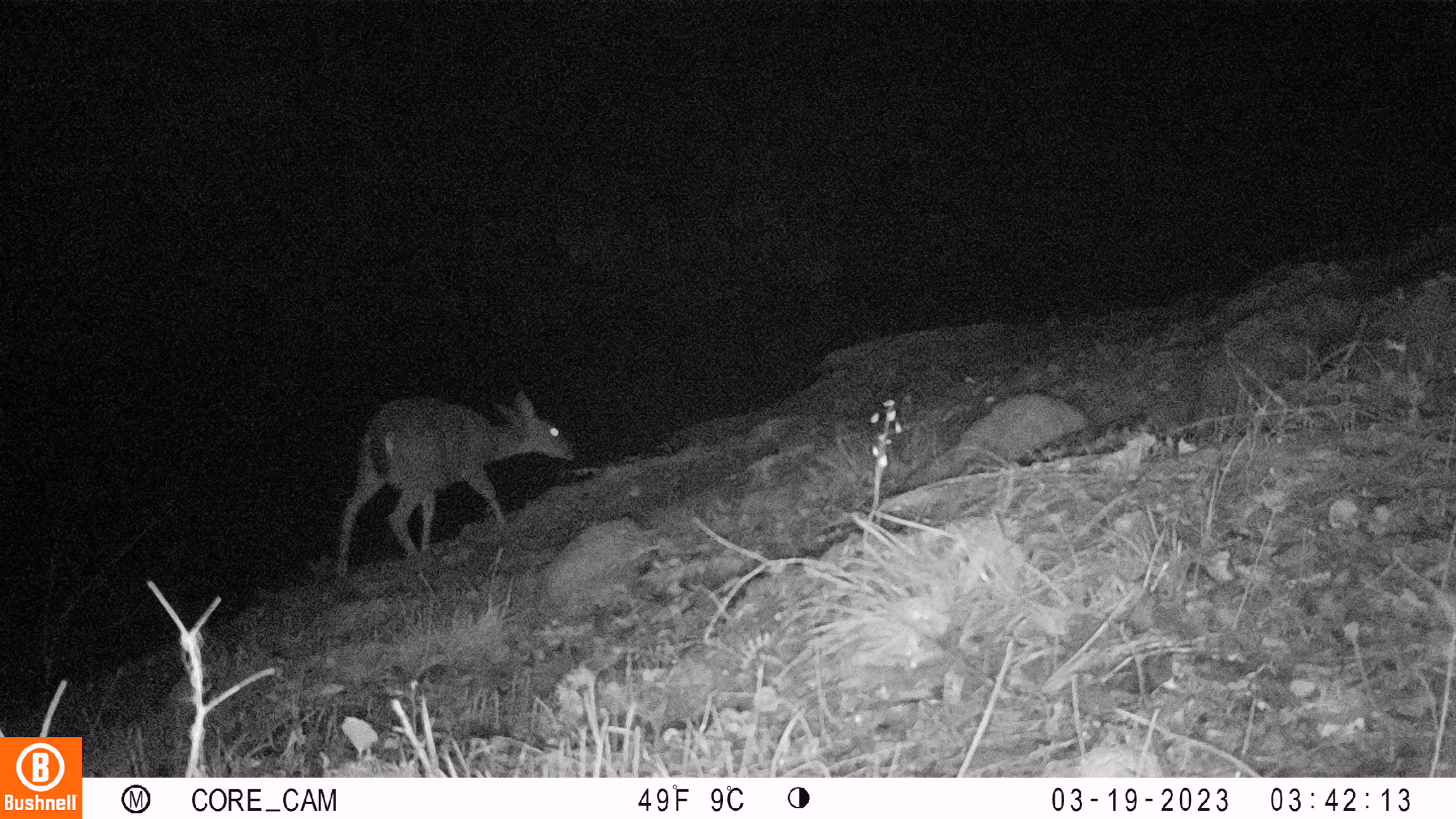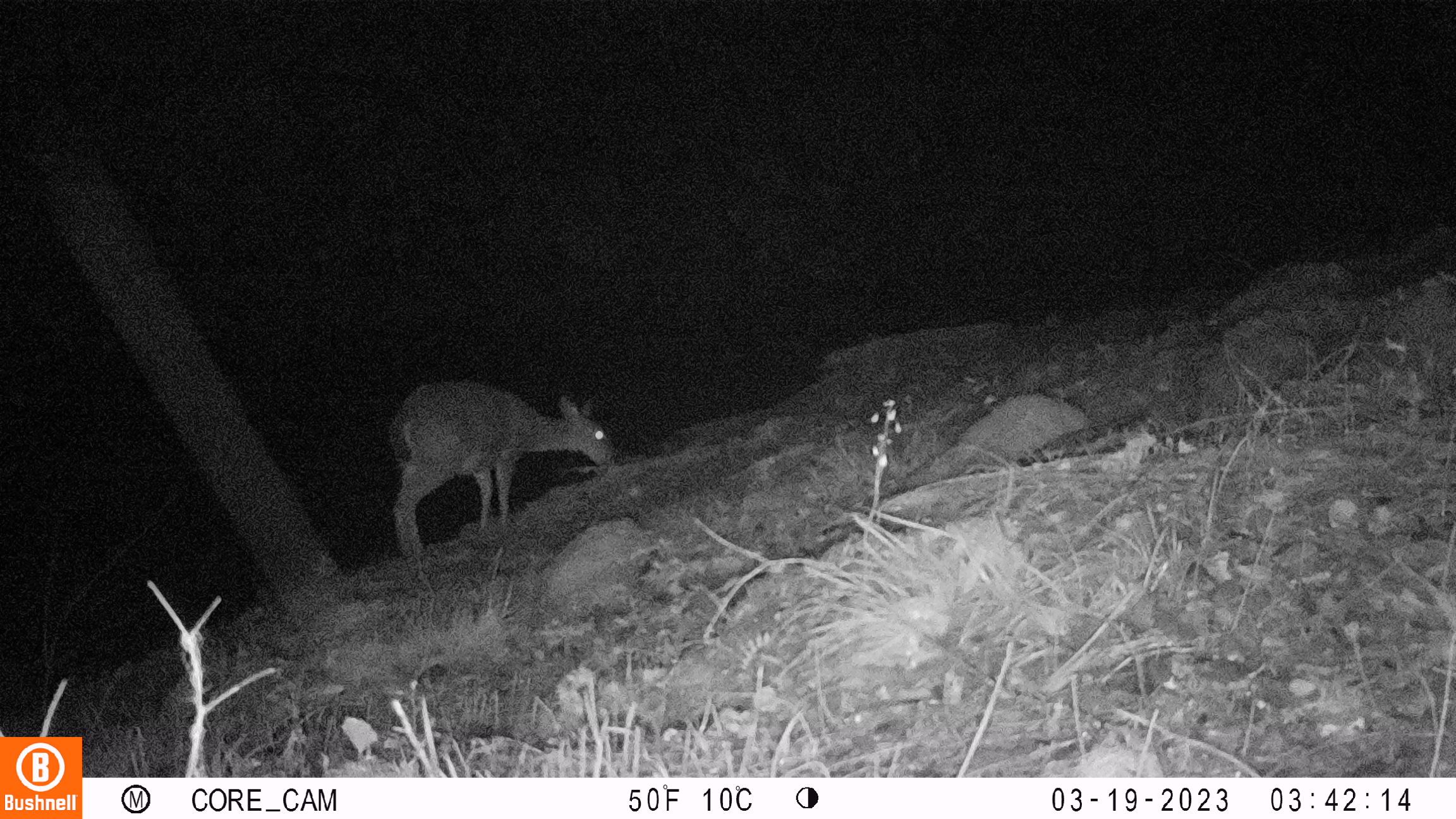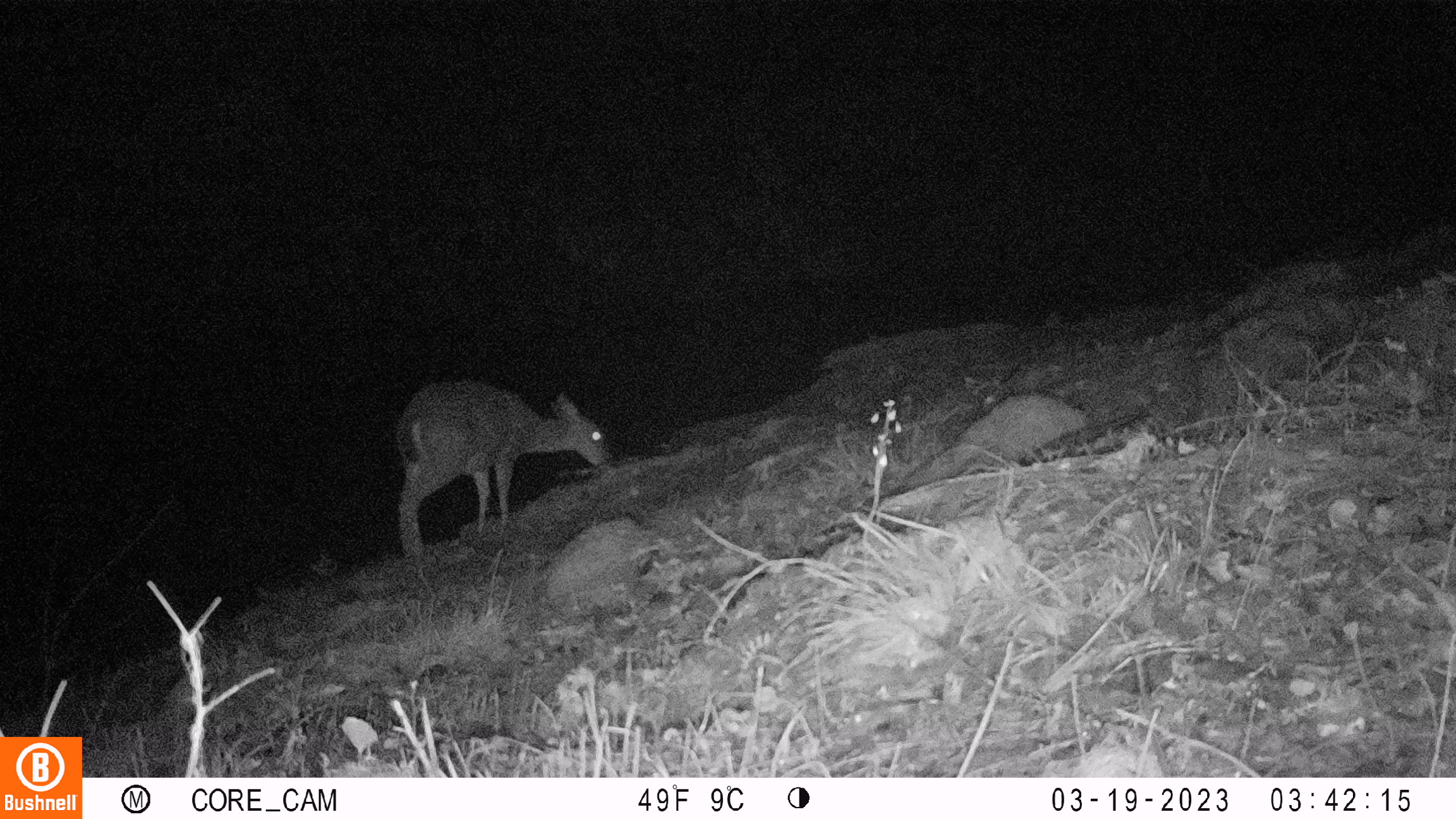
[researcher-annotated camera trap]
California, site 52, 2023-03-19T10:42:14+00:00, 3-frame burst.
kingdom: Animalia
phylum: Chordata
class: Mammalia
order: Artiodactyla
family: Cervidae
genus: Odocoileus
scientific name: Odocoileus hemionus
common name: mule deer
Mule deer (Odocoileus hemionus).